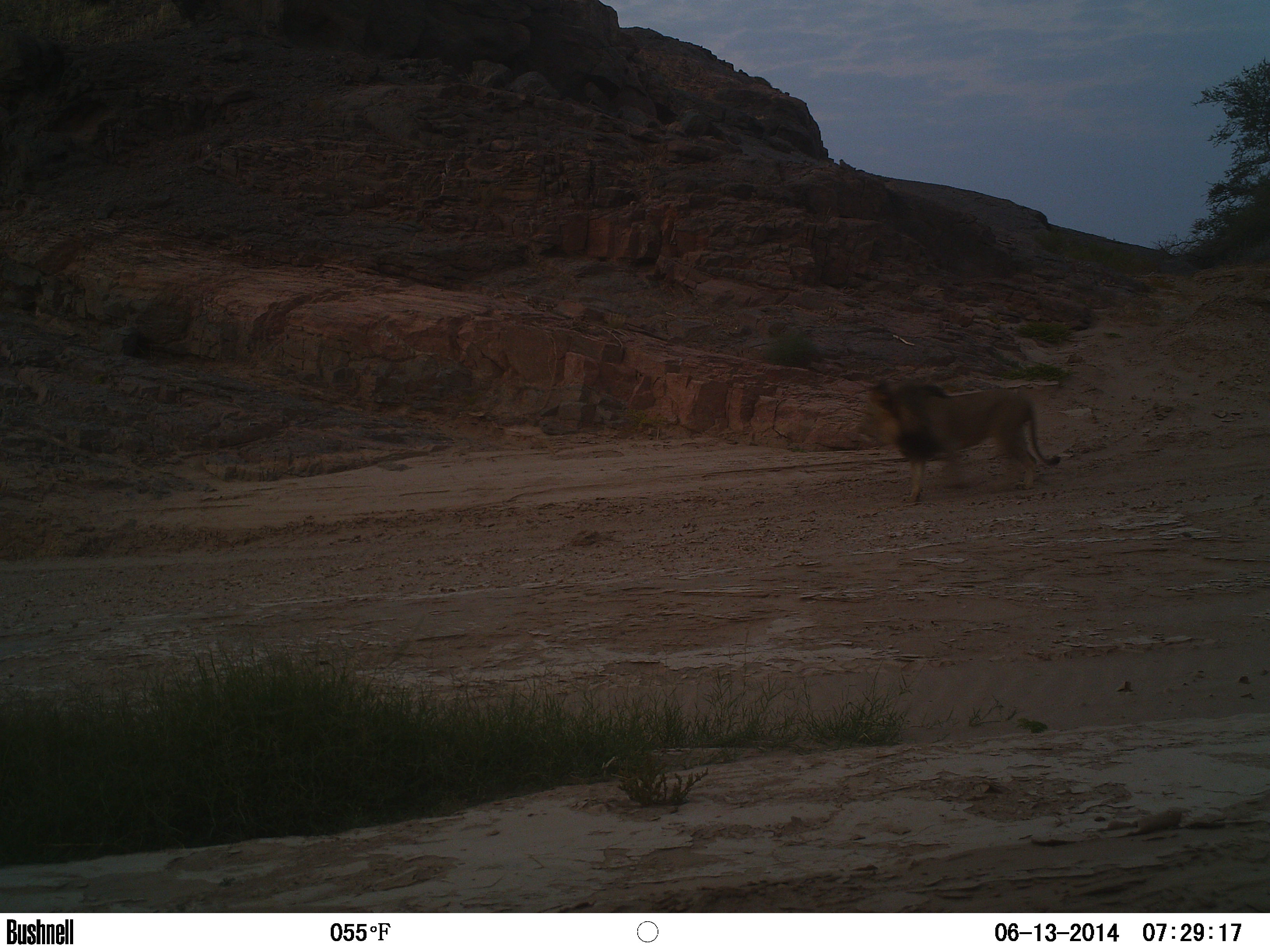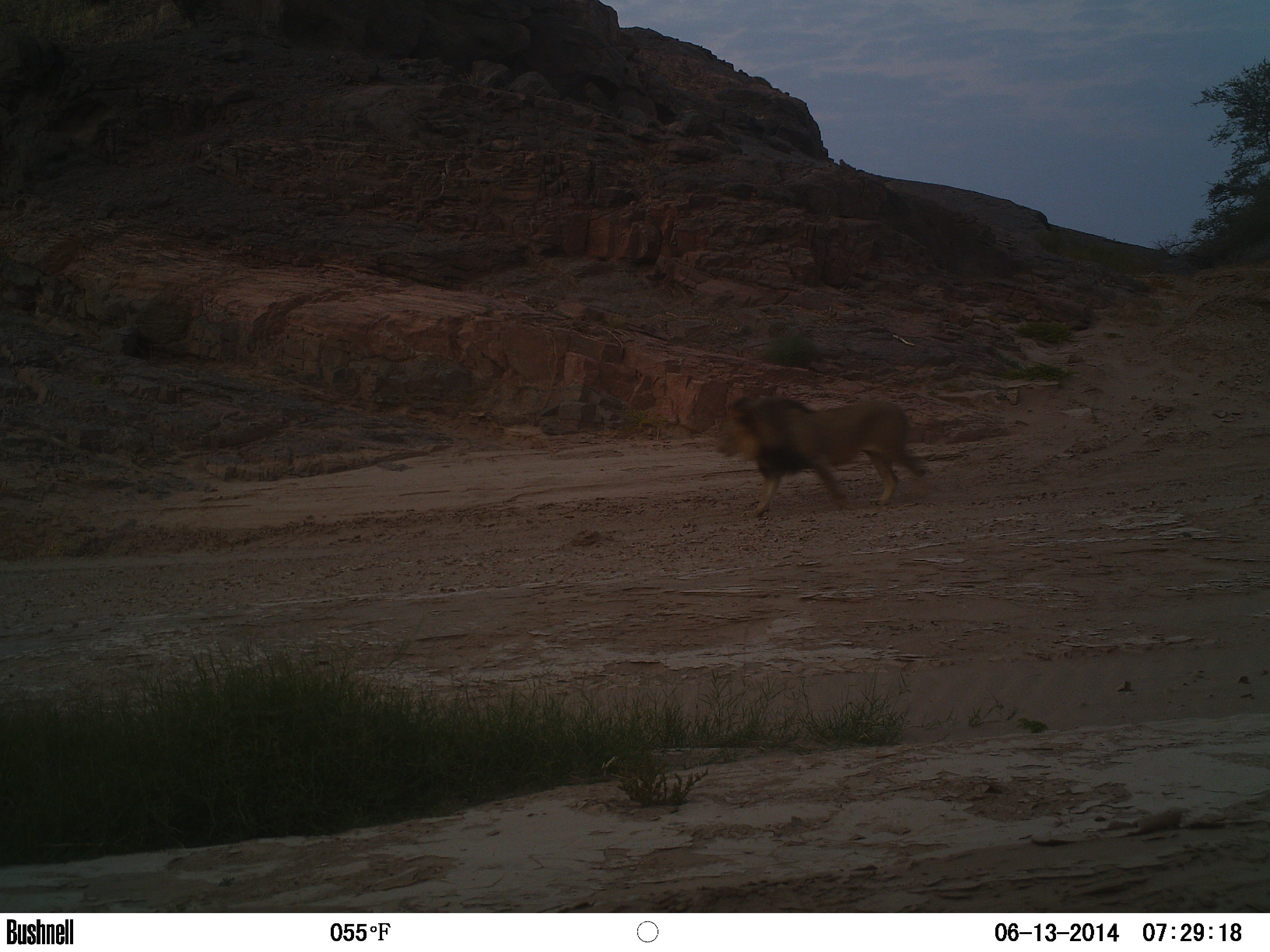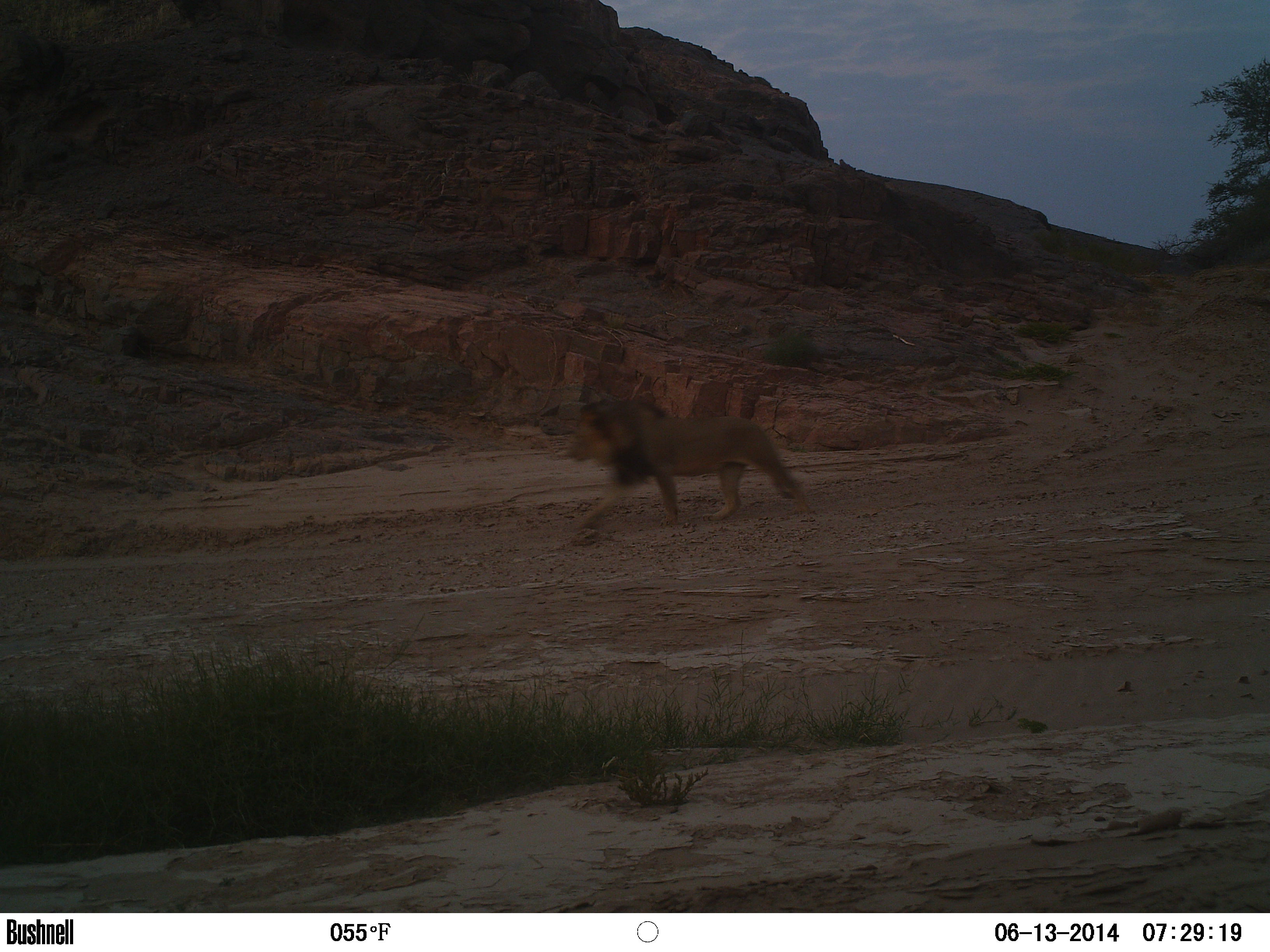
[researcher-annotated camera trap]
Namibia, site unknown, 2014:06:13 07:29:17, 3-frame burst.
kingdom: Animalia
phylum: Chordata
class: Mammalia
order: Carnivora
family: Felidae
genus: Panthera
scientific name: Panthera leo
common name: lion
Panthera leo (lion).